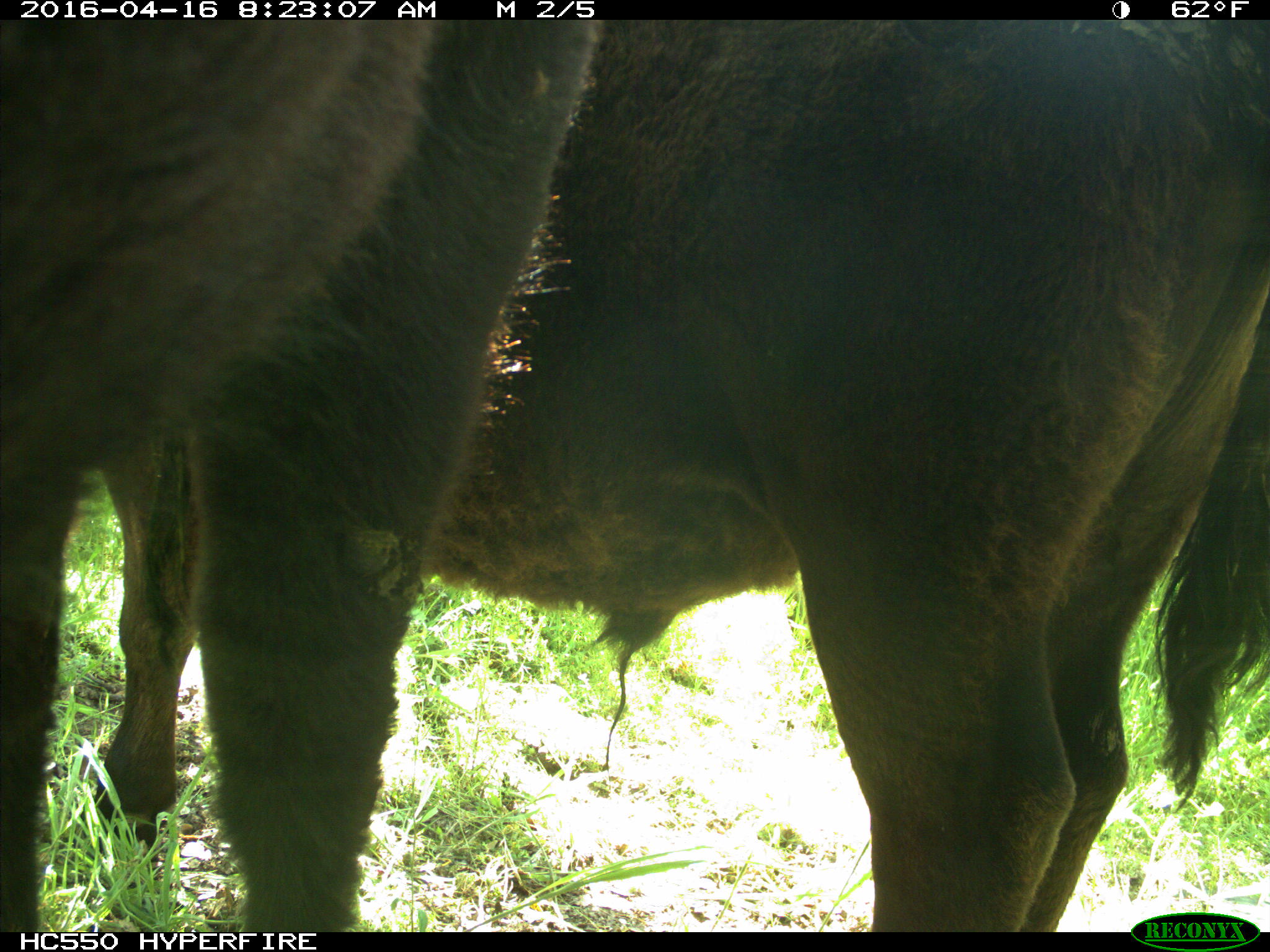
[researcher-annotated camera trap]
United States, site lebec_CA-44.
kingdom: Animalia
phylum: Chordata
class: Mammalia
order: Artiodactyla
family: Bovidae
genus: Bos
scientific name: Bos taurus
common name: domestic cow